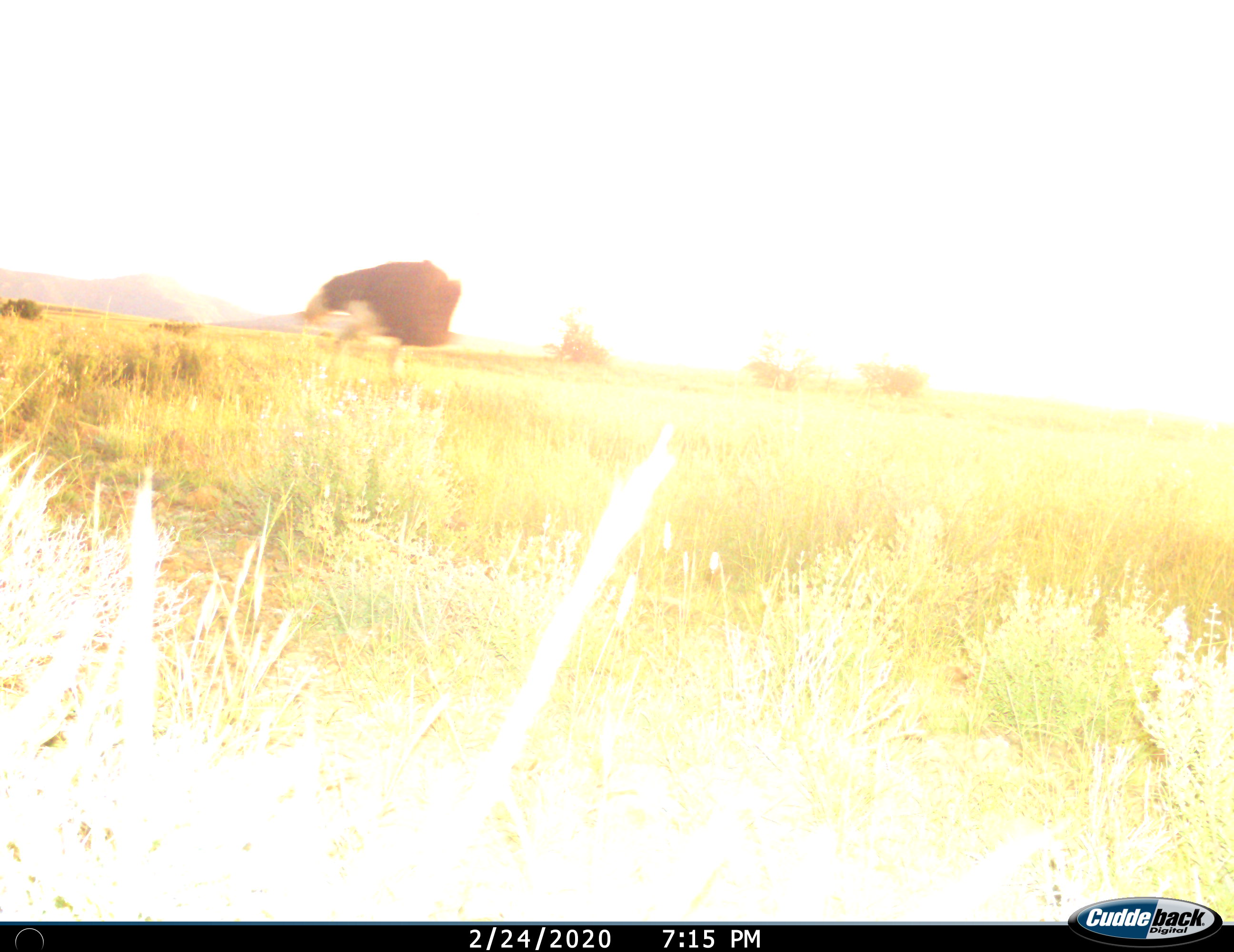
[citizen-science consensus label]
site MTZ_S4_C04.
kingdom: Animalia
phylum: Chordata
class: Aves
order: Struthioniformes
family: Struthionidae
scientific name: Struthionidae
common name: ostrich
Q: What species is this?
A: Ostrich (Struthionidae).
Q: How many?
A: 1.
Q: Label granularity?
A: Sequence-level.